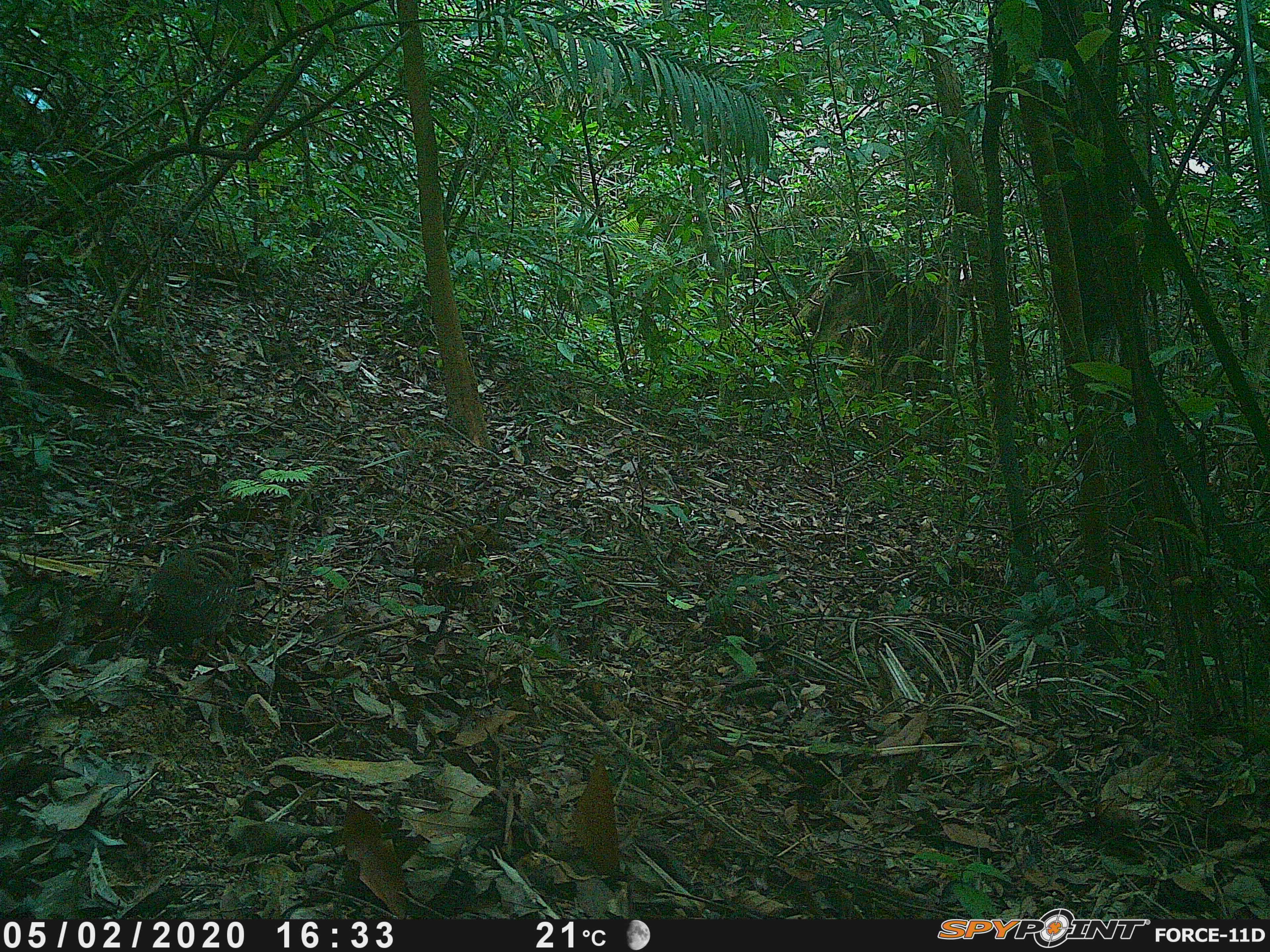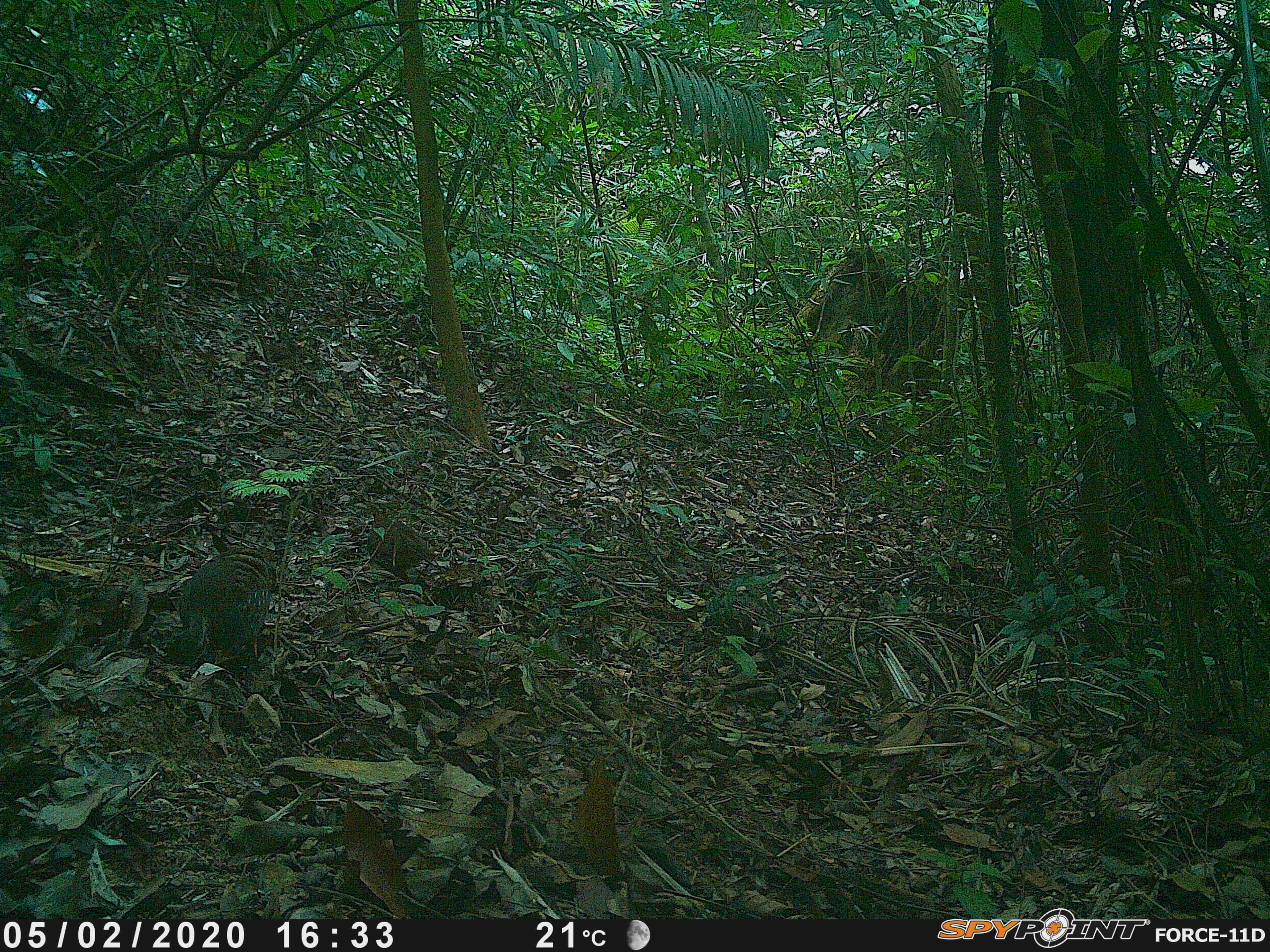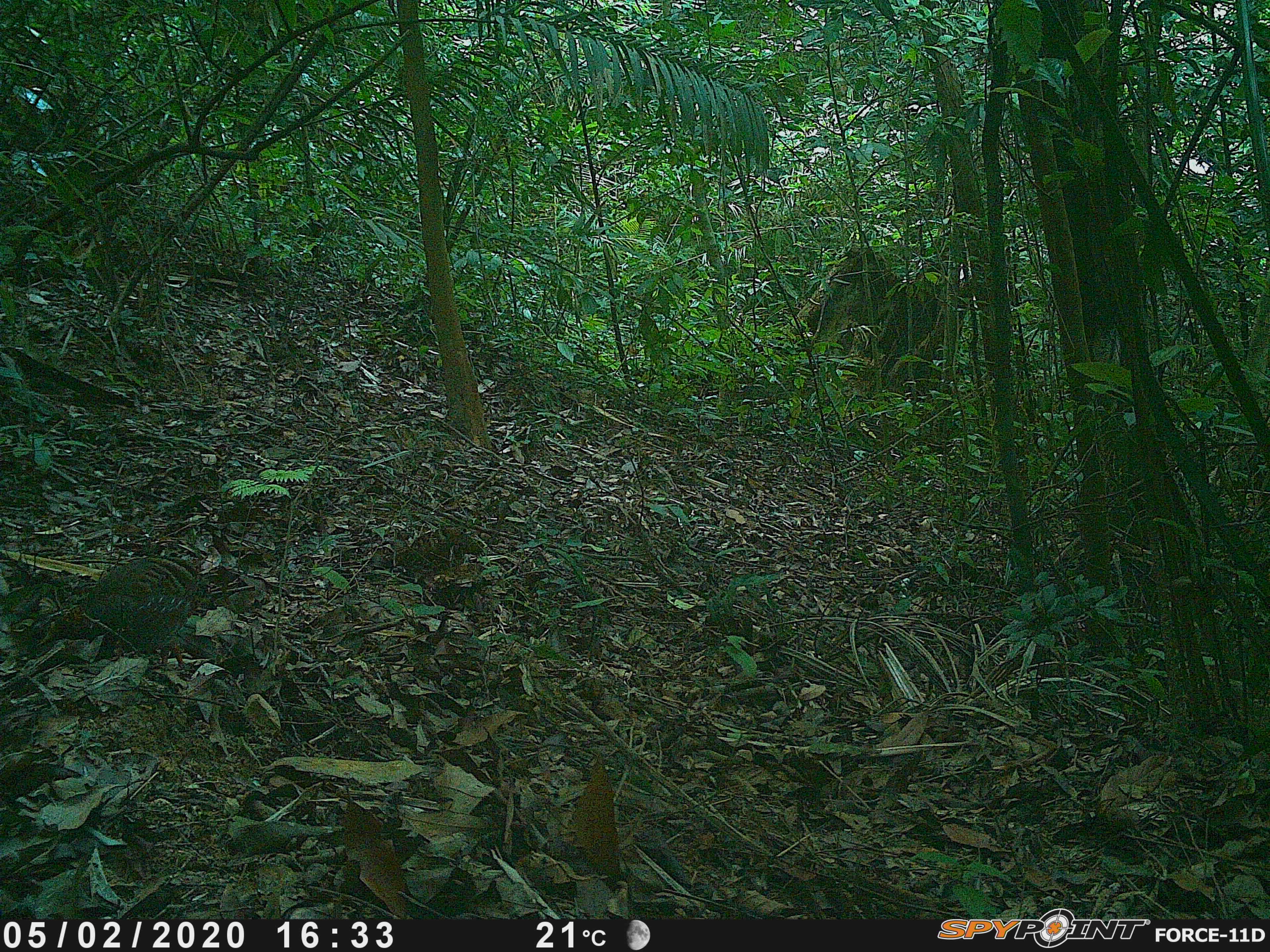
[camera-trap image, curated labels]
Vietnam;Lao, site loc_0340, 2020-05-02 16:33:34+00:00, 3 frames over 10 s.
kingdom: Animalia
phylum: Chordata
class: Aves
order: Galliformes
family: Phasianidae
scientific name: Phasianidae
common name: partridge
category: unidentified partridge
Unidentified partridge (partridge) (Phasianidae). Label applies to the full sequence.